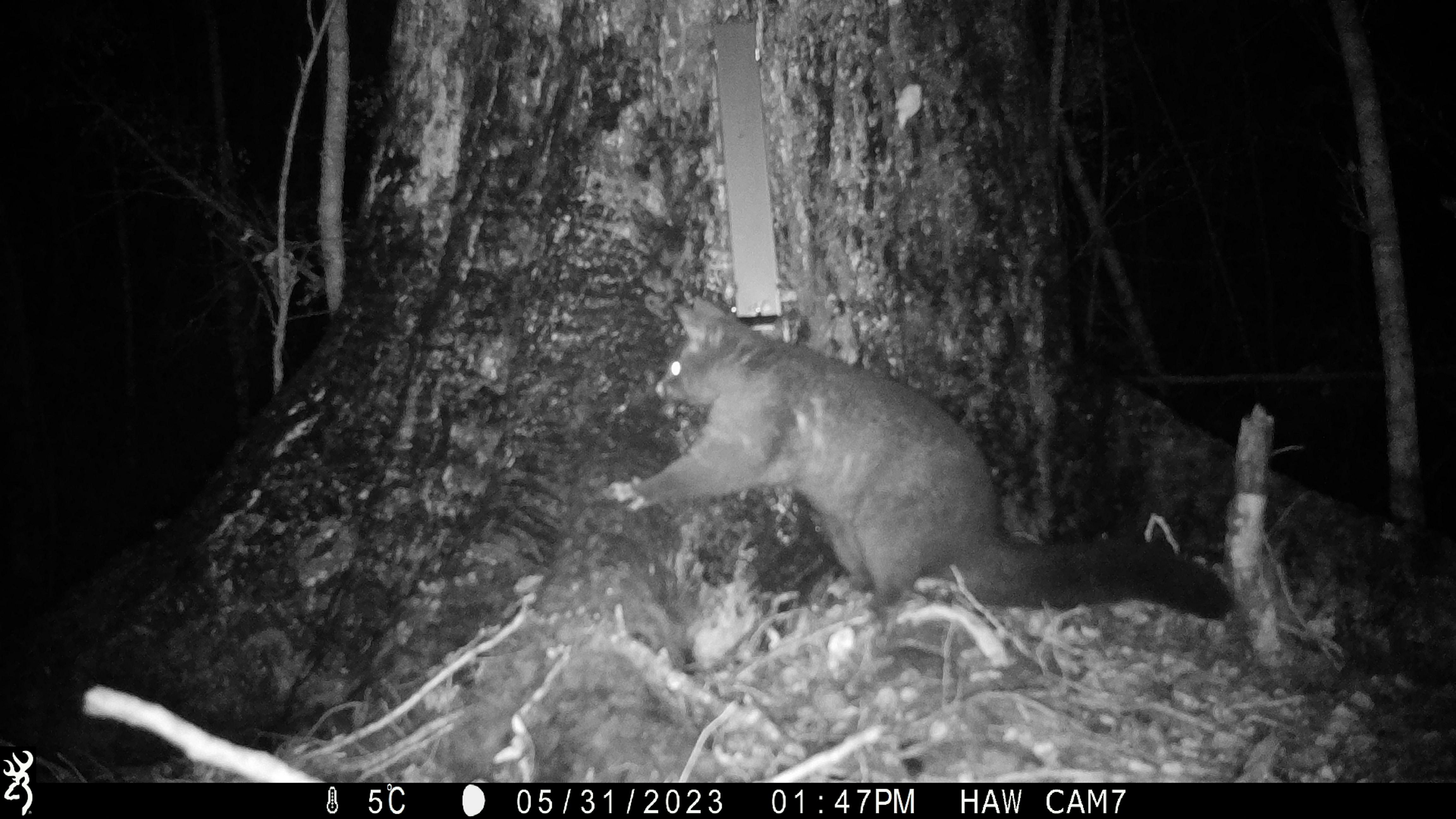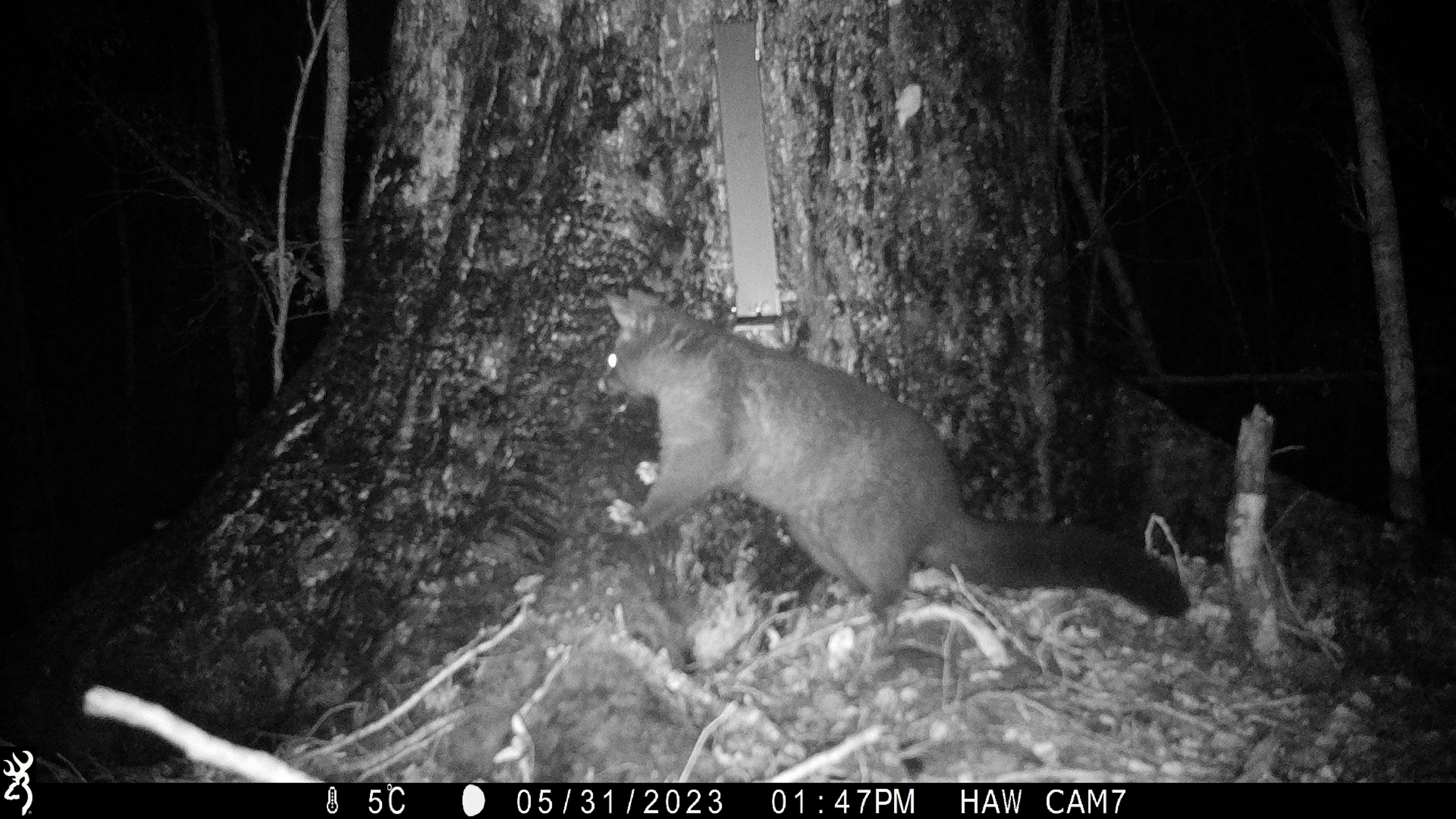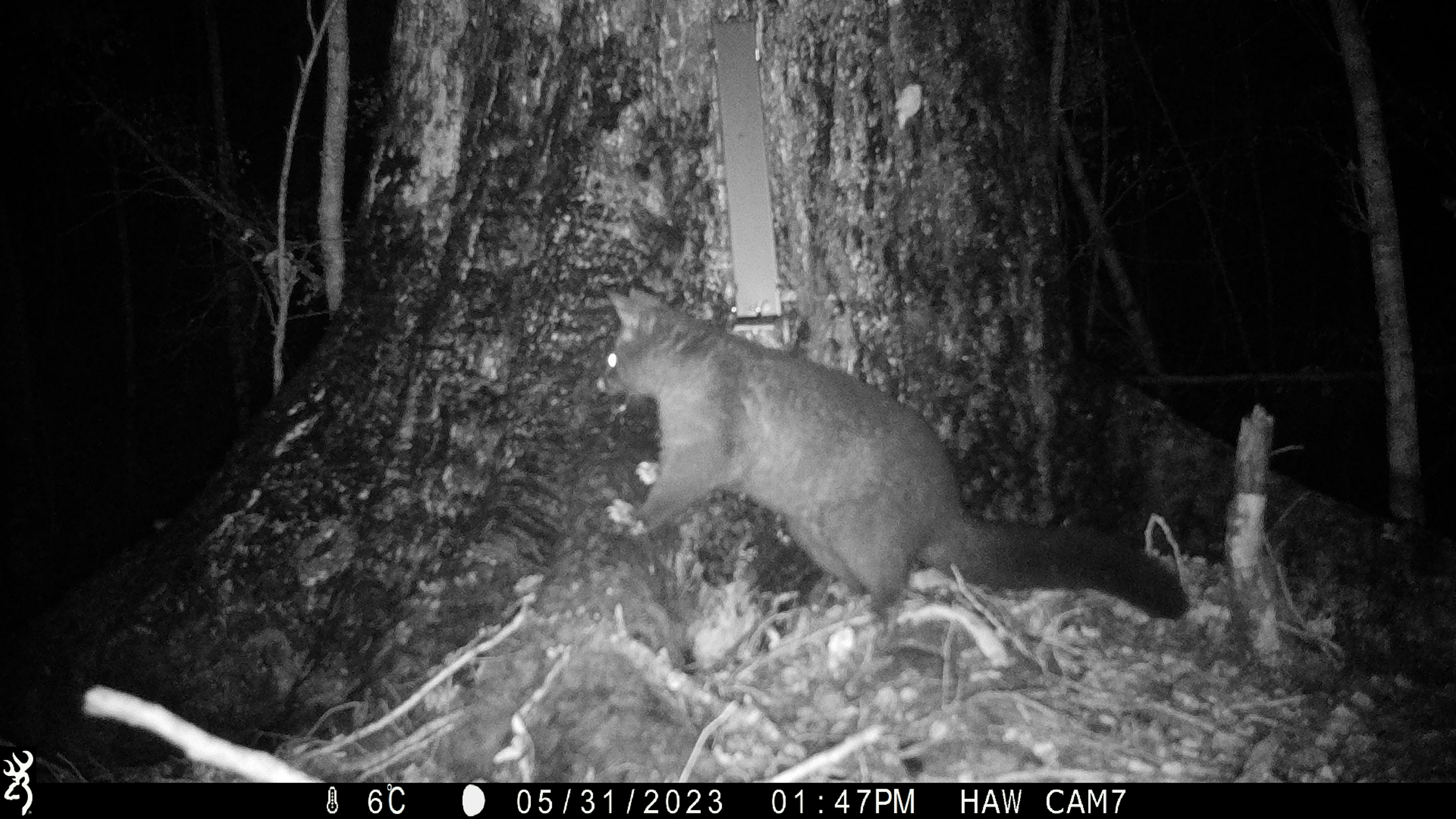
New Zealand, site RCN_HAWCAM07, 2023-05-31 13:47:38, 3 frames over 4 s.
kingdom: Animalia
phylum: Chordata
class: Mammalia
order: Diprotodontia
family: Phalangeridae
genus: Trichosurus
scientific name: Trichosurus vulpecula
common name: common brushtail possum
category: possum